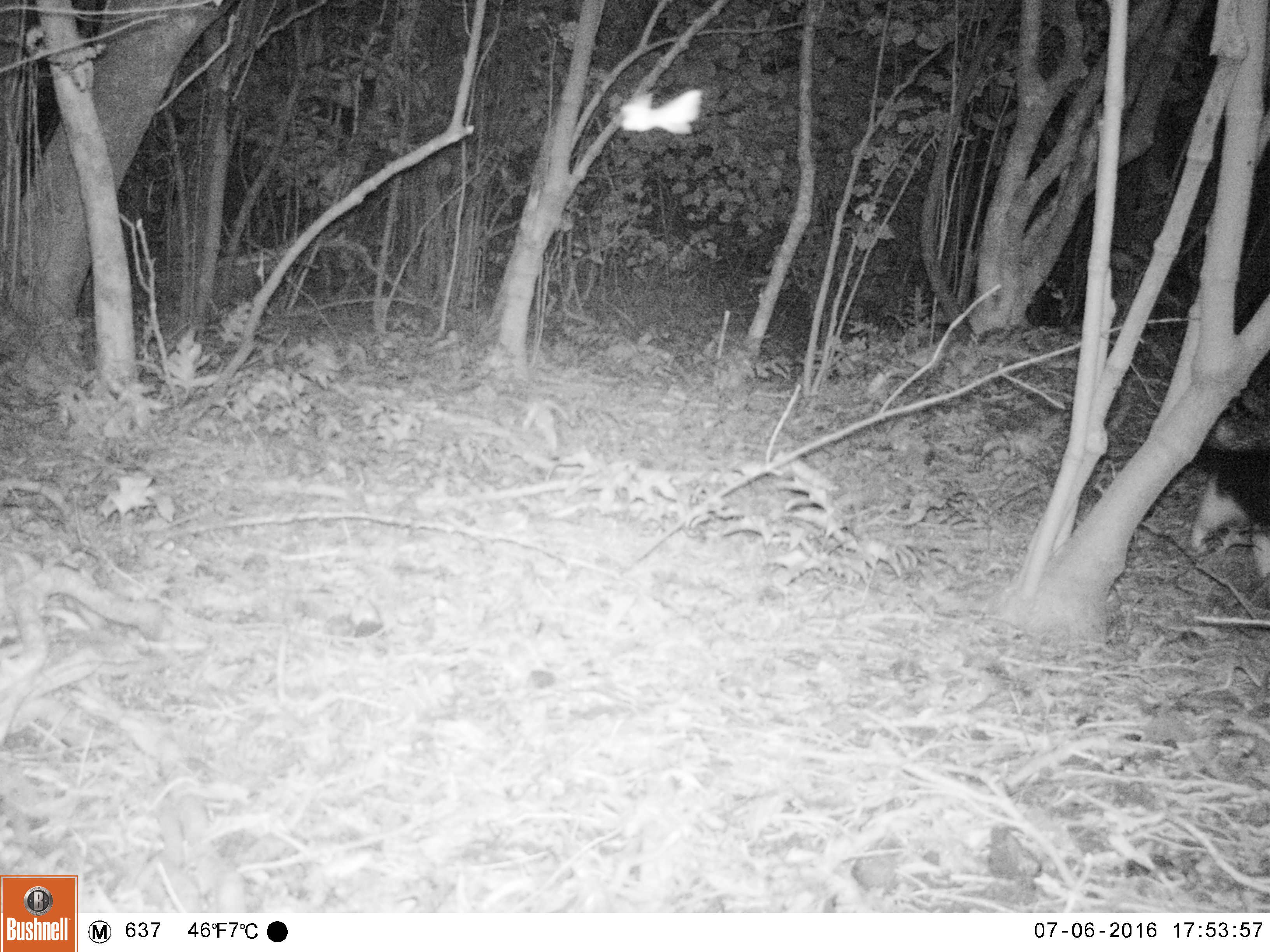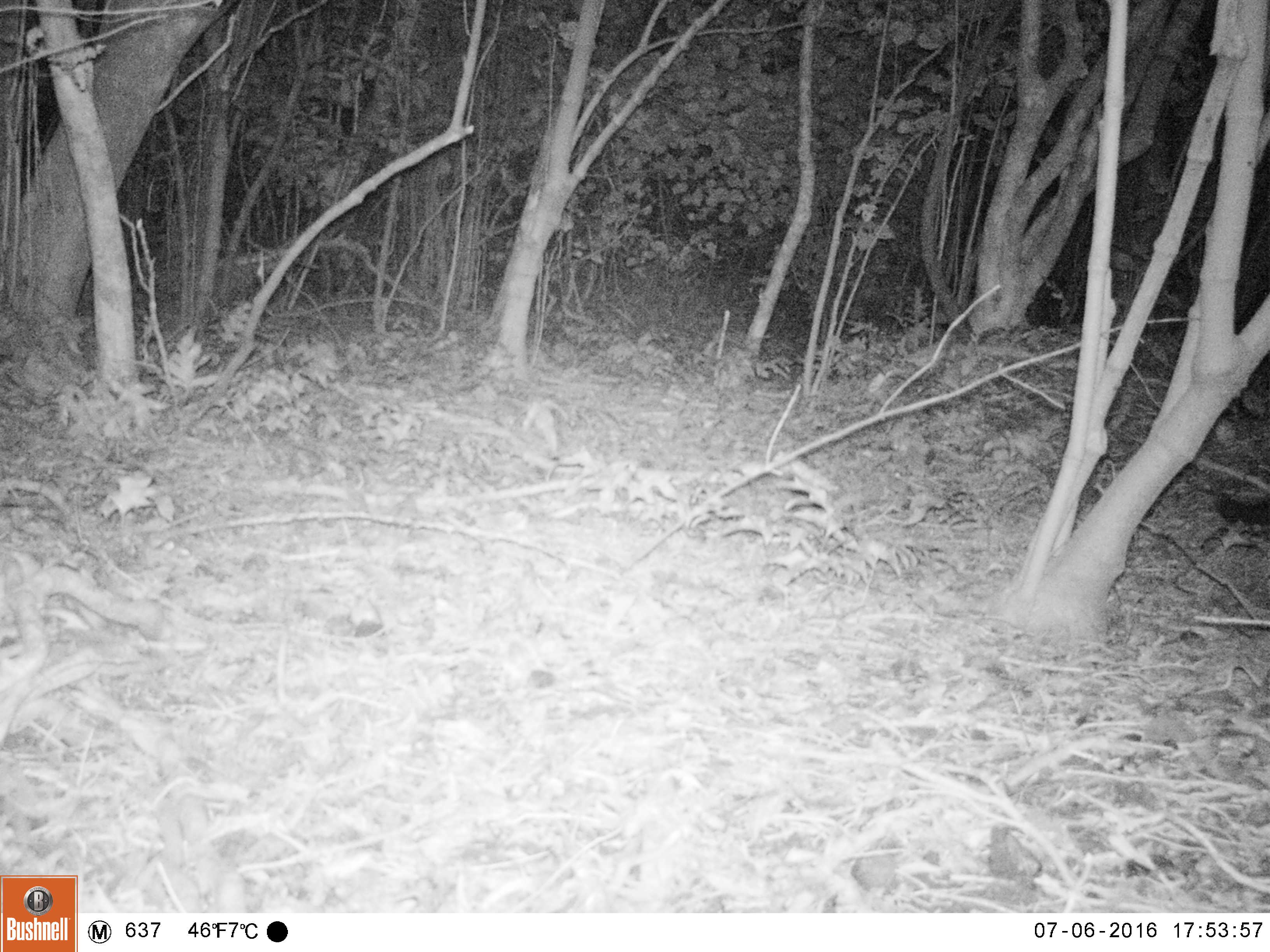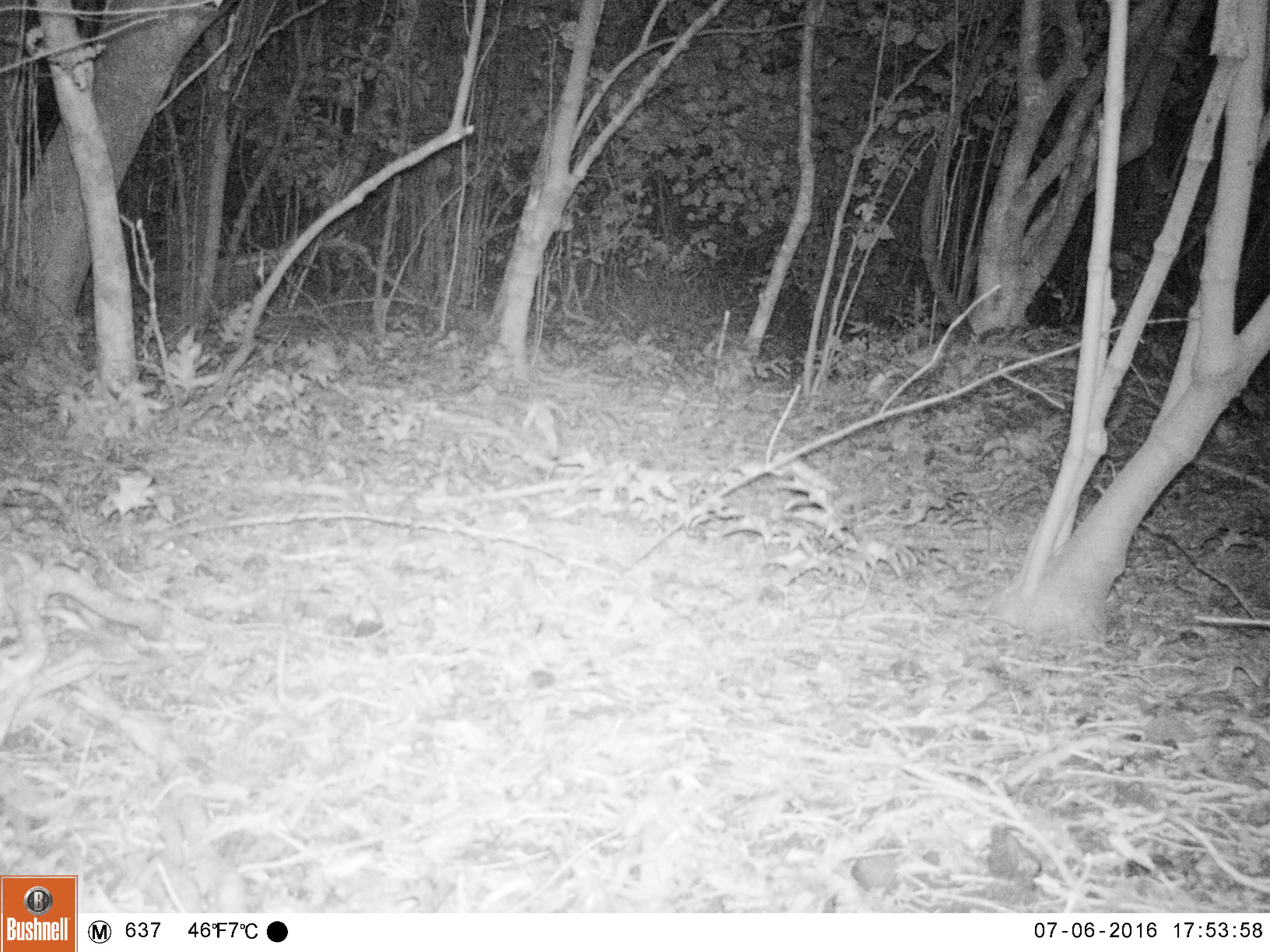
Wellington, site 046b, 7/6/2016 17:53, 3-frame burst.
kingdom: Animalia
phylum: Chordata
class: Mammalia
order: Carnivora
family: Felidae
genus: Felis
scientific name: Felis catus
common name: cat